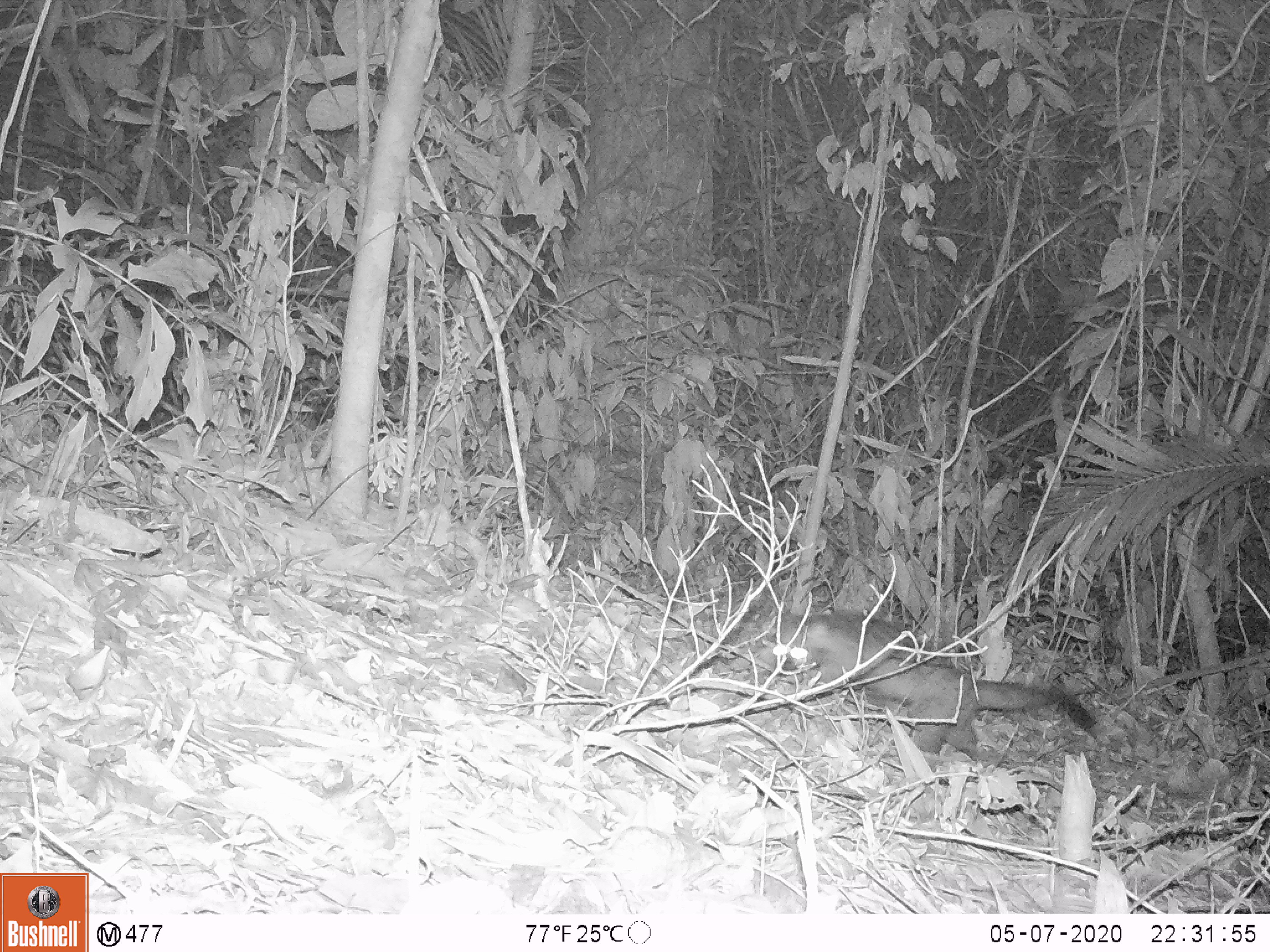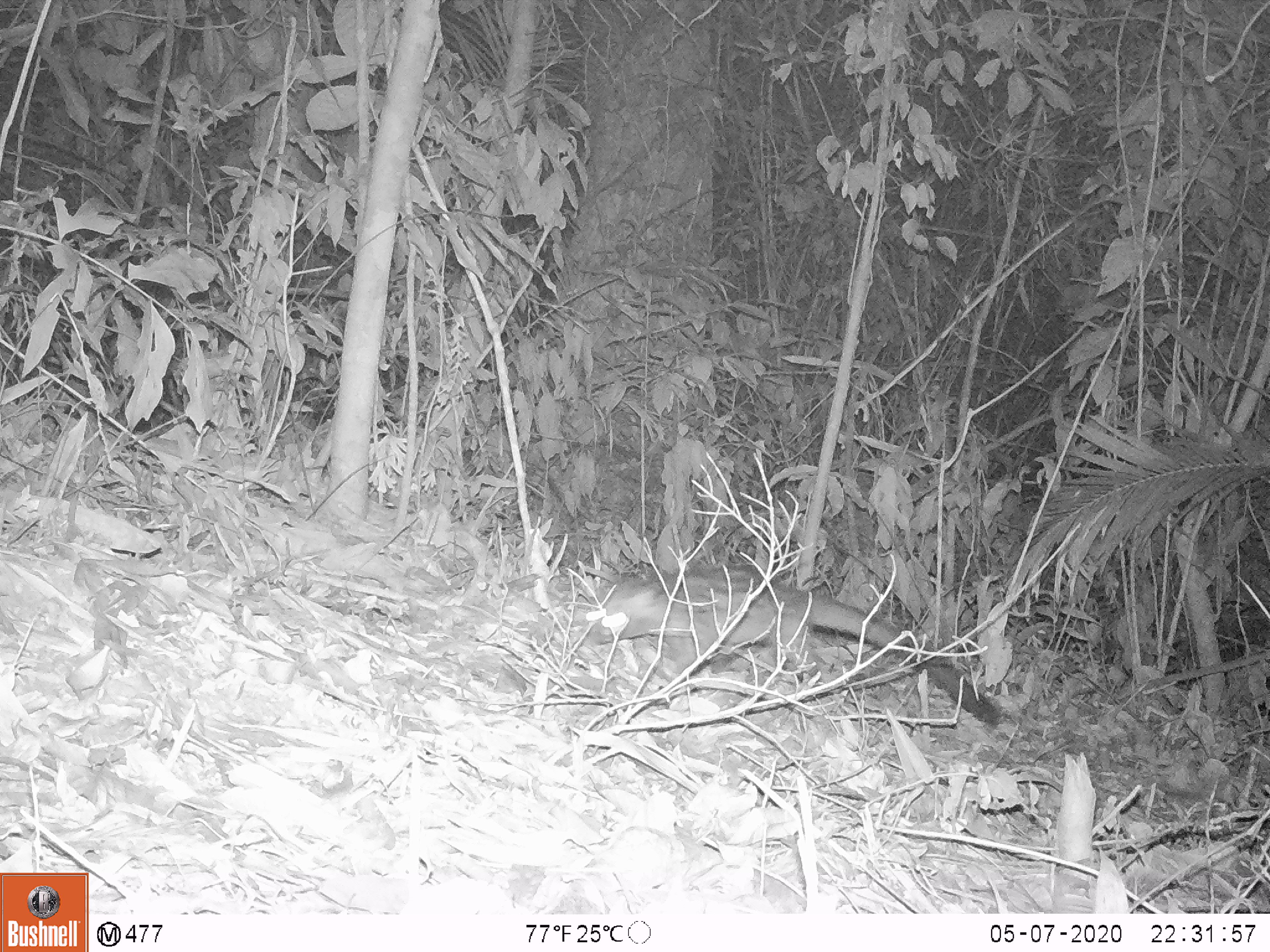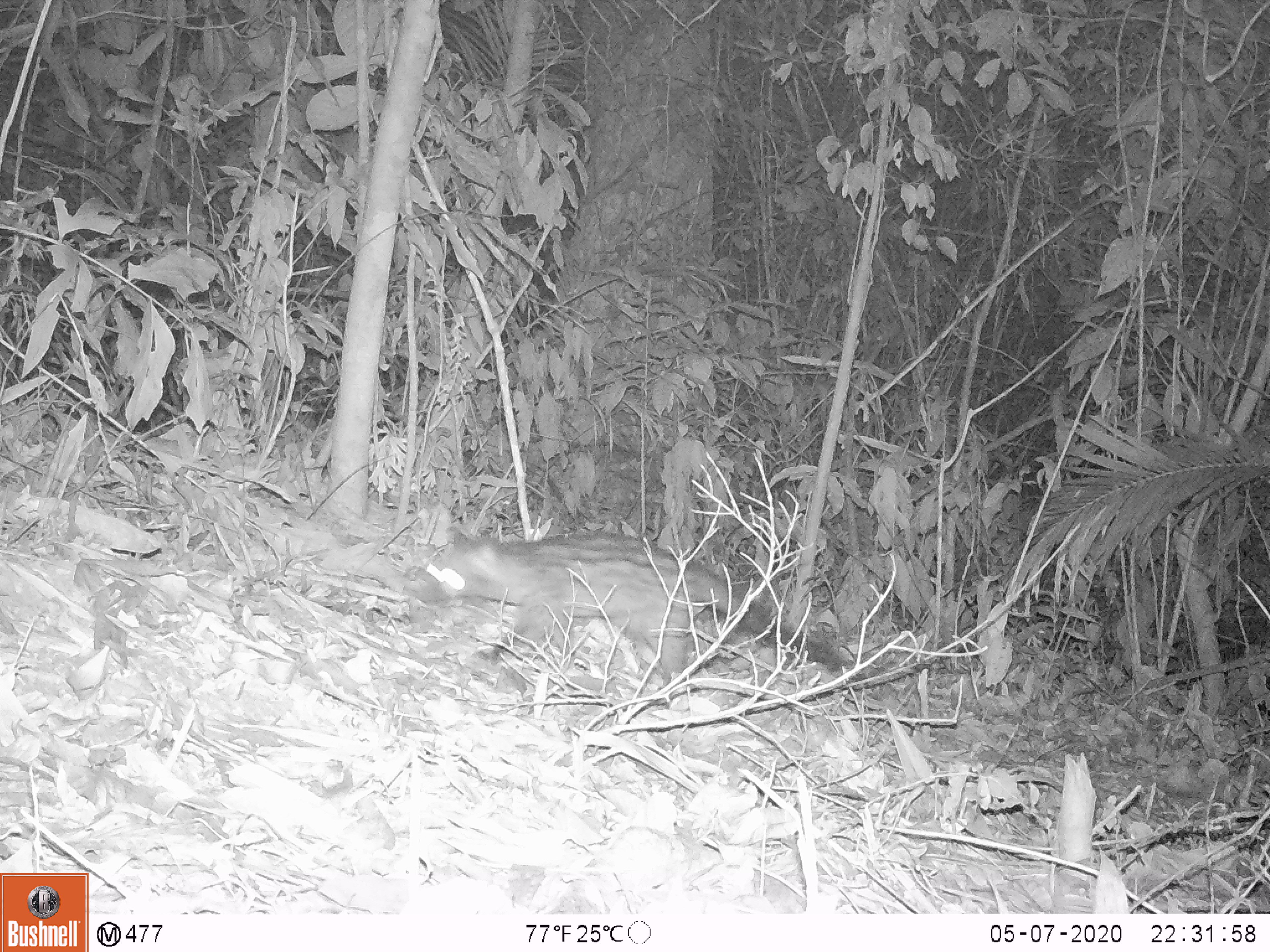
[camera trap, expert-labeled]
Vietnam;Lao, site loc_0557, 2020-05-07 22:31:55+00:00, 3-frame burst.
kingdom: Animalia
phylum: Chordata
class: Mammalia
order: Carnivora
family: Viverridae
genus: Paguma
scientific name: Paguma larvata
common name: masked palm civet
Masked palm civet (Paguma larvata). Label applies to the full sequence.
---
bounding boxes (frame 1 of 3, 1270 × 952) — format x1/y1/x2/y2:
masked palm civet: 772/608/1105/770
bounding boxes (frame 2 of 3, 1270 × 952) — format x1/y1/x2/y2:
masked palm civet: 576/562/1006/730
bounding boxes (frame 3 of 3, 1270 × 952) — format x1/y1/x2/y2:
masked palm civet: 414/528/844/699